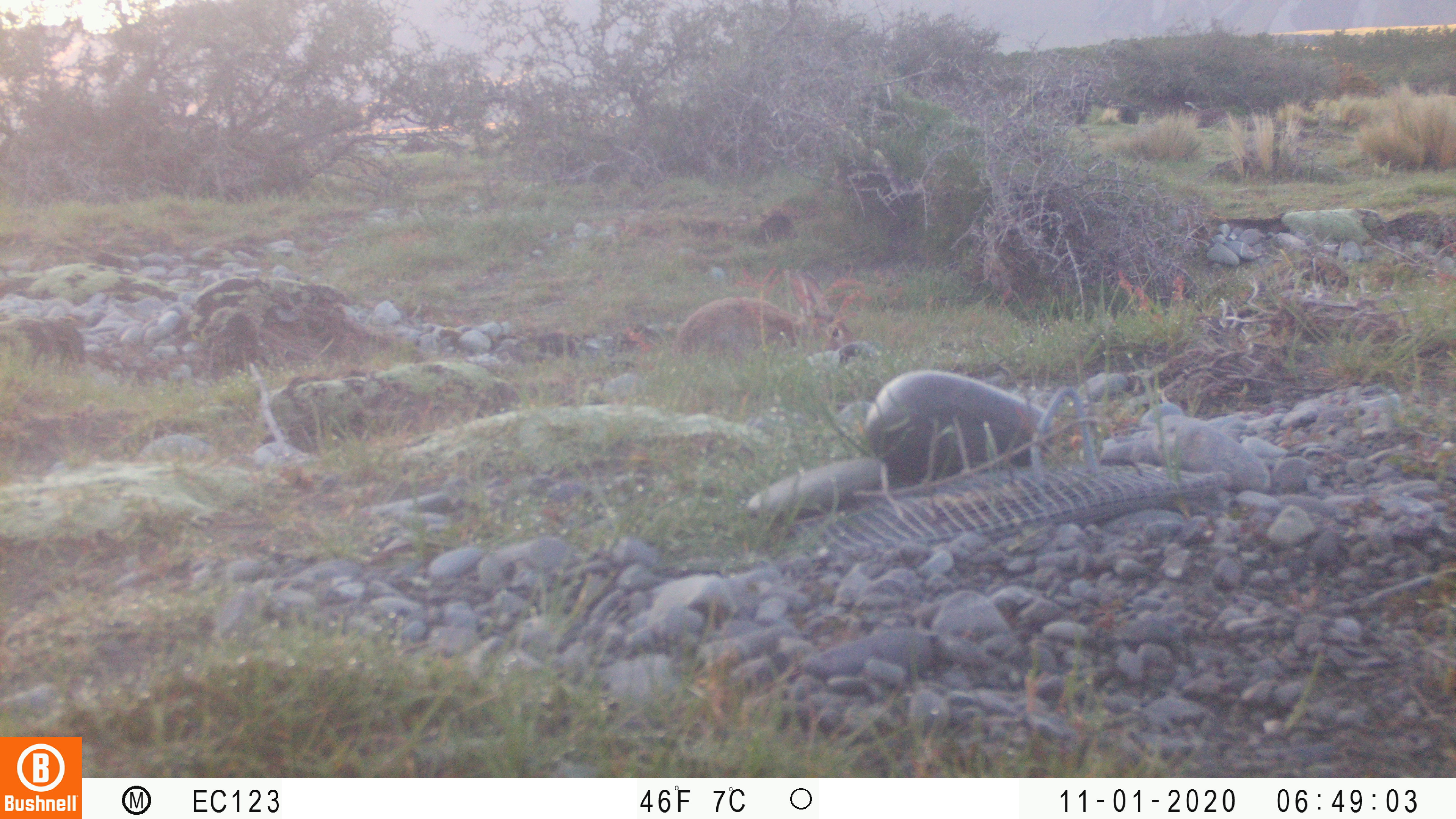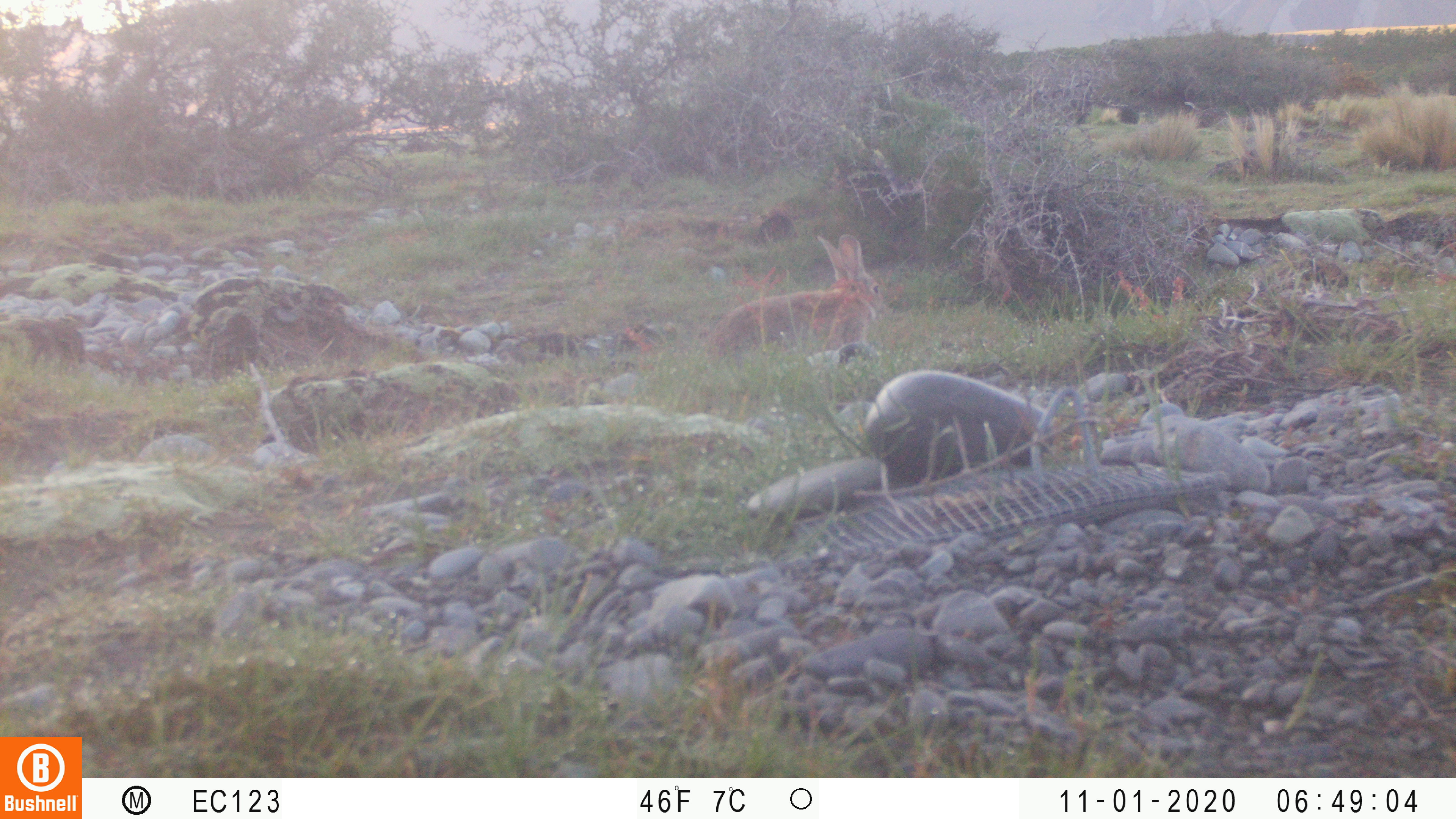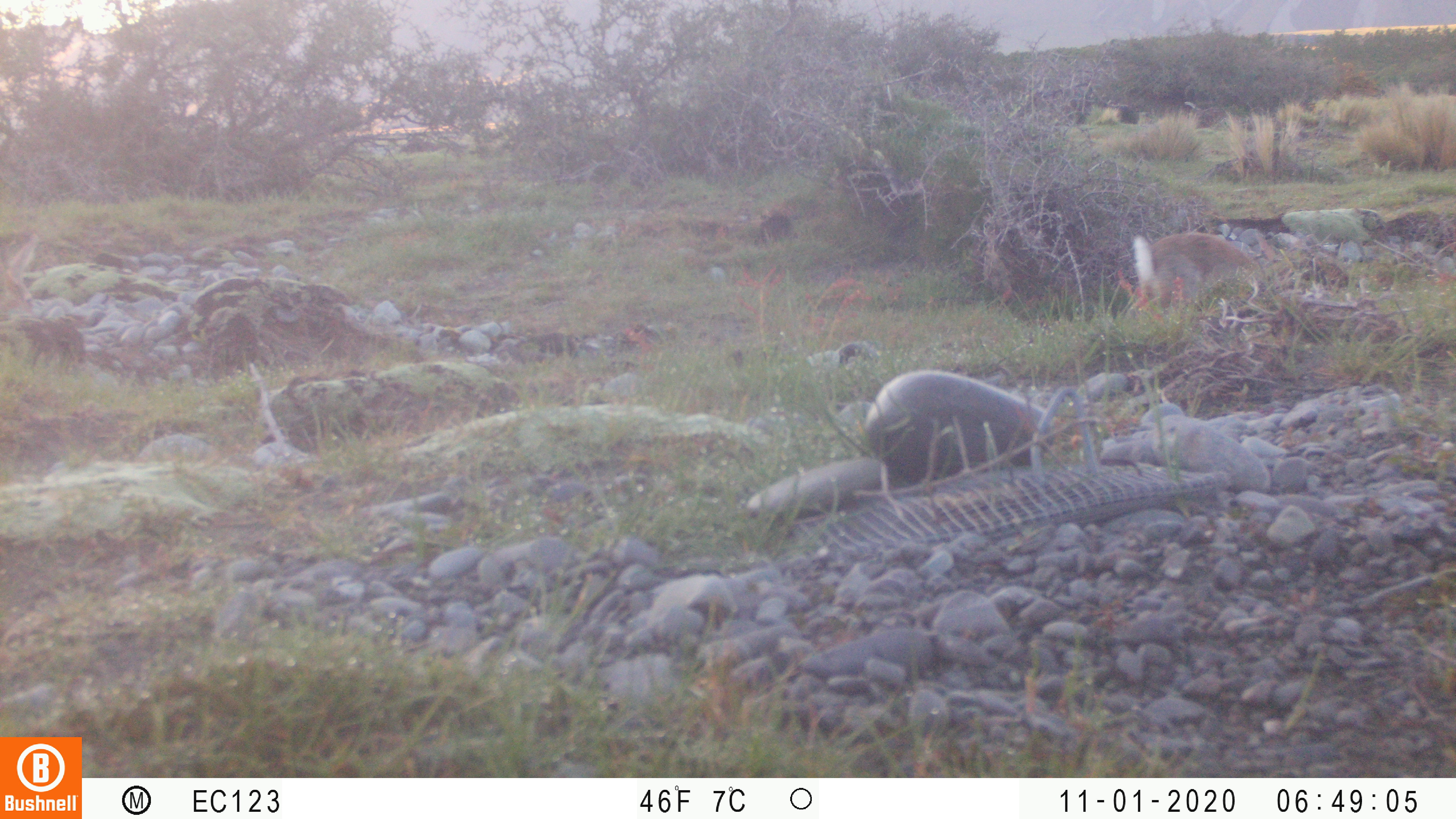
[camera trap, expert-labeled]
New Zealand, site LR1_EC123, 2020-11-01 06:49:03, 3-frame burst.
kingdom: Animalia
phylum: Chordata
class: Mammalia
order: Lagomorpha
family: Leporidae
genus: Oryctolagus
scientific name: Oryctolagus cuniculus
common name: european rabbit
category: rabbit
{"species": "rabbit (european rabbit) (Oryctolagus cuniculus)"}